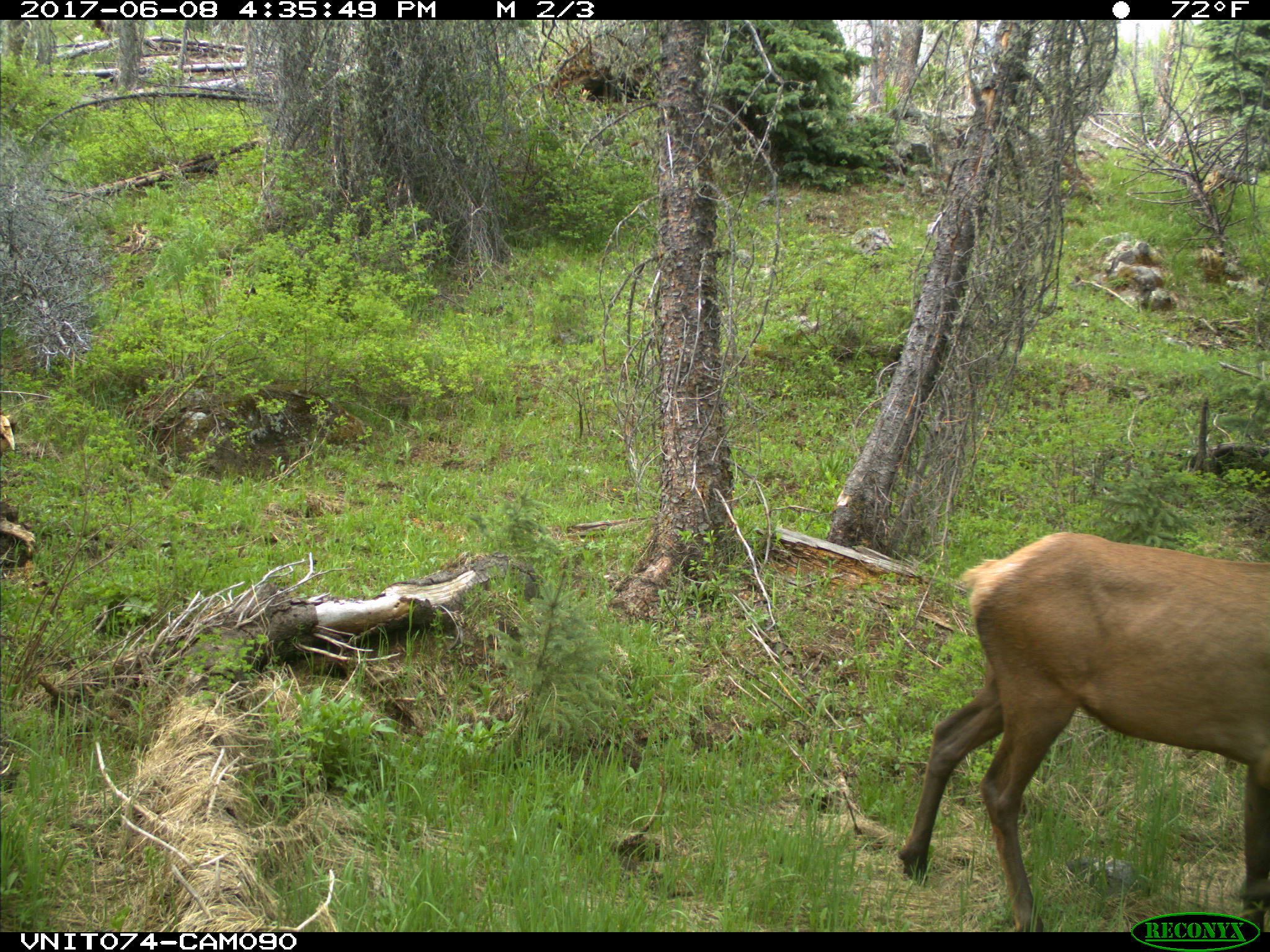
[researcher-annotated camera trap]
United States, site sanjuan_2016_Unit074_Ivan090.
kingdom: Animalia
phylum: Chordata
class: Mammalia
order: Artiodactyla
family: Cervidae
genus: Cervus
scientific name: Cervus elaphus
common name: red deer